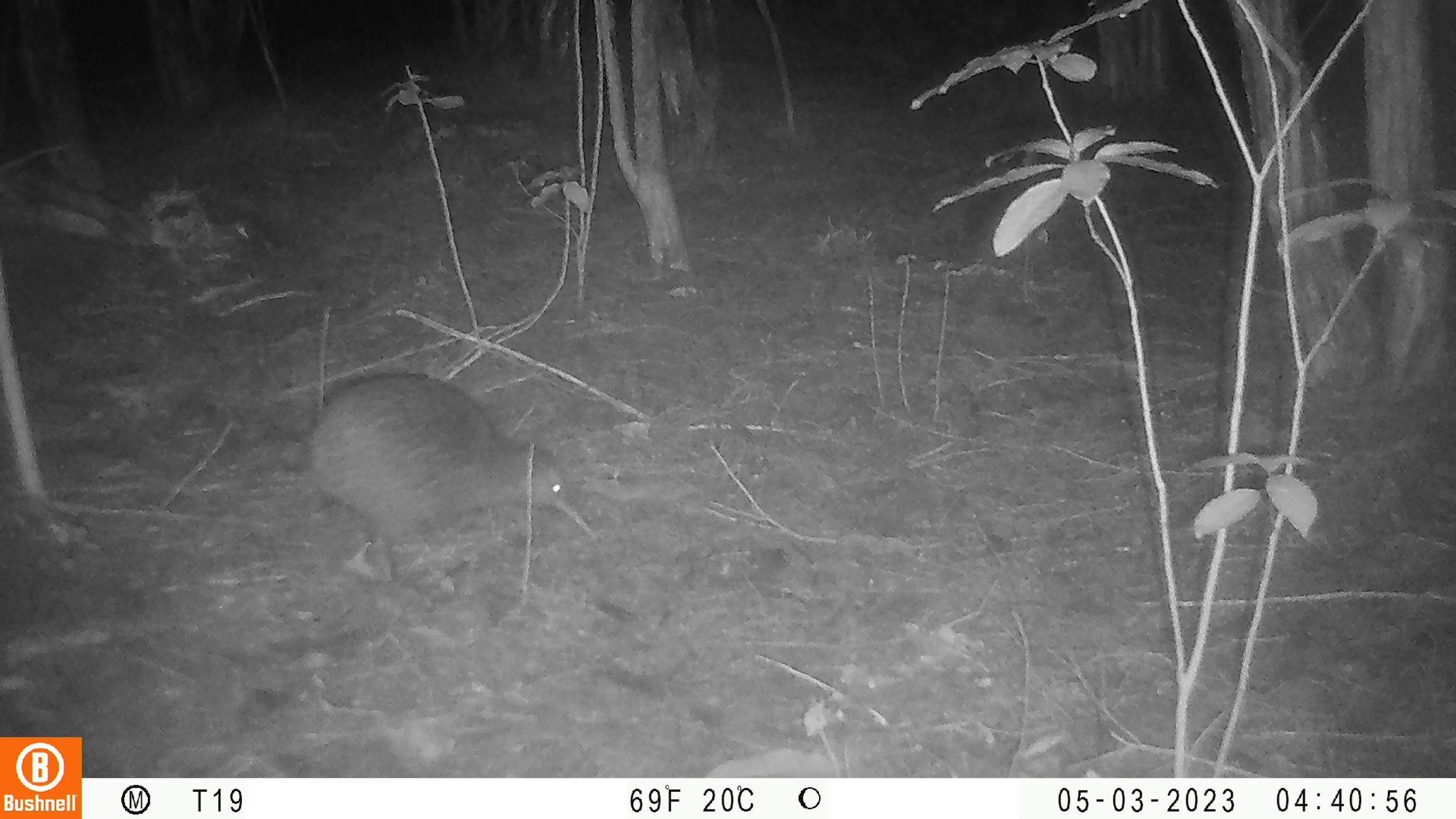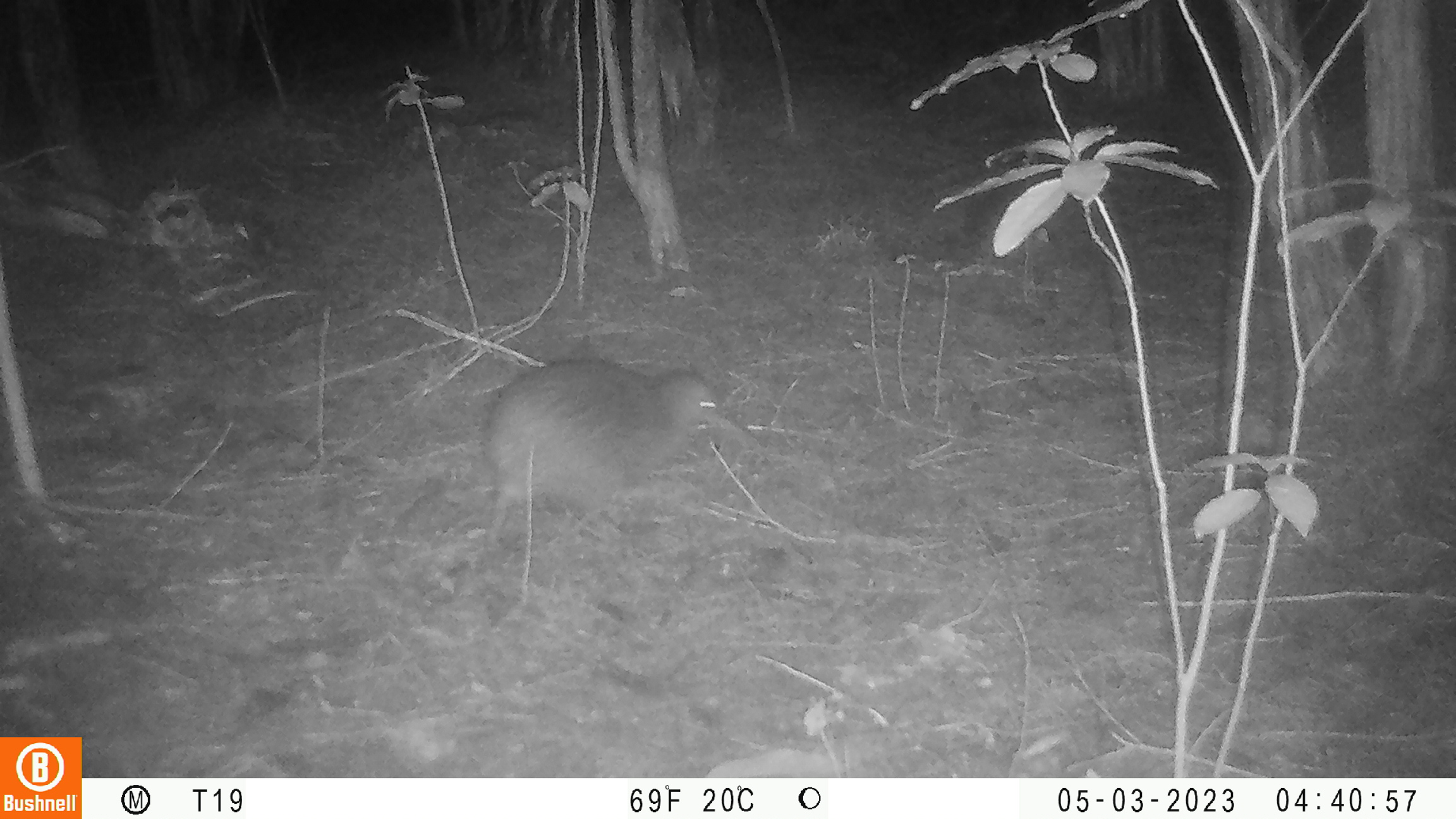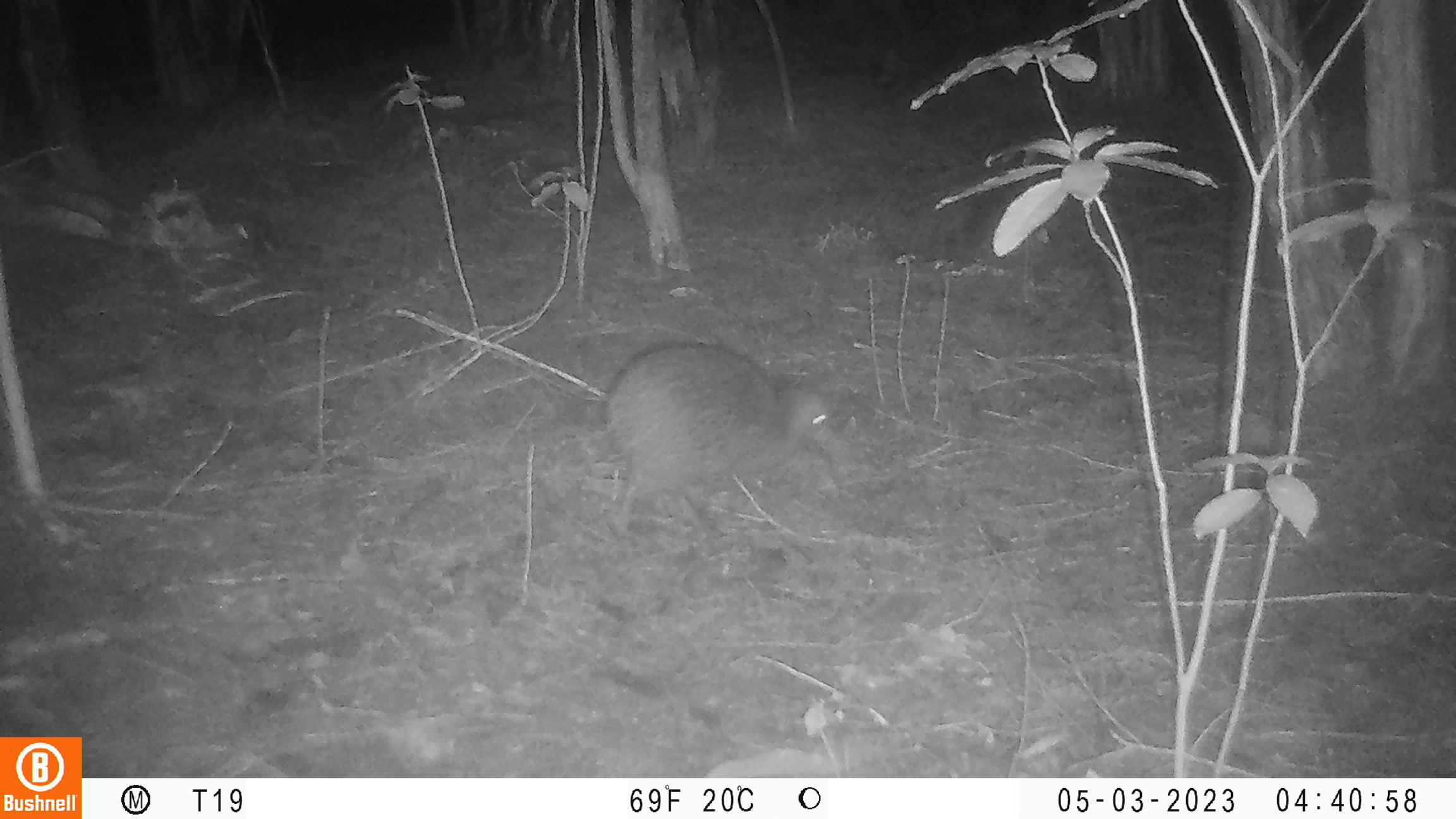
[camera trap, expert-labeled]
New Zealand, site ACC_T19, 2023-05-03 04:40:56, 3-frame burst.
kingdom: Animalia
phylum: Chordata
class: Aves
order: Apterygiformes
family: Apterygidae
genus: Apteryx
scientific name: Apteryx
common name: kiwi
Kiwi (Apteryx).